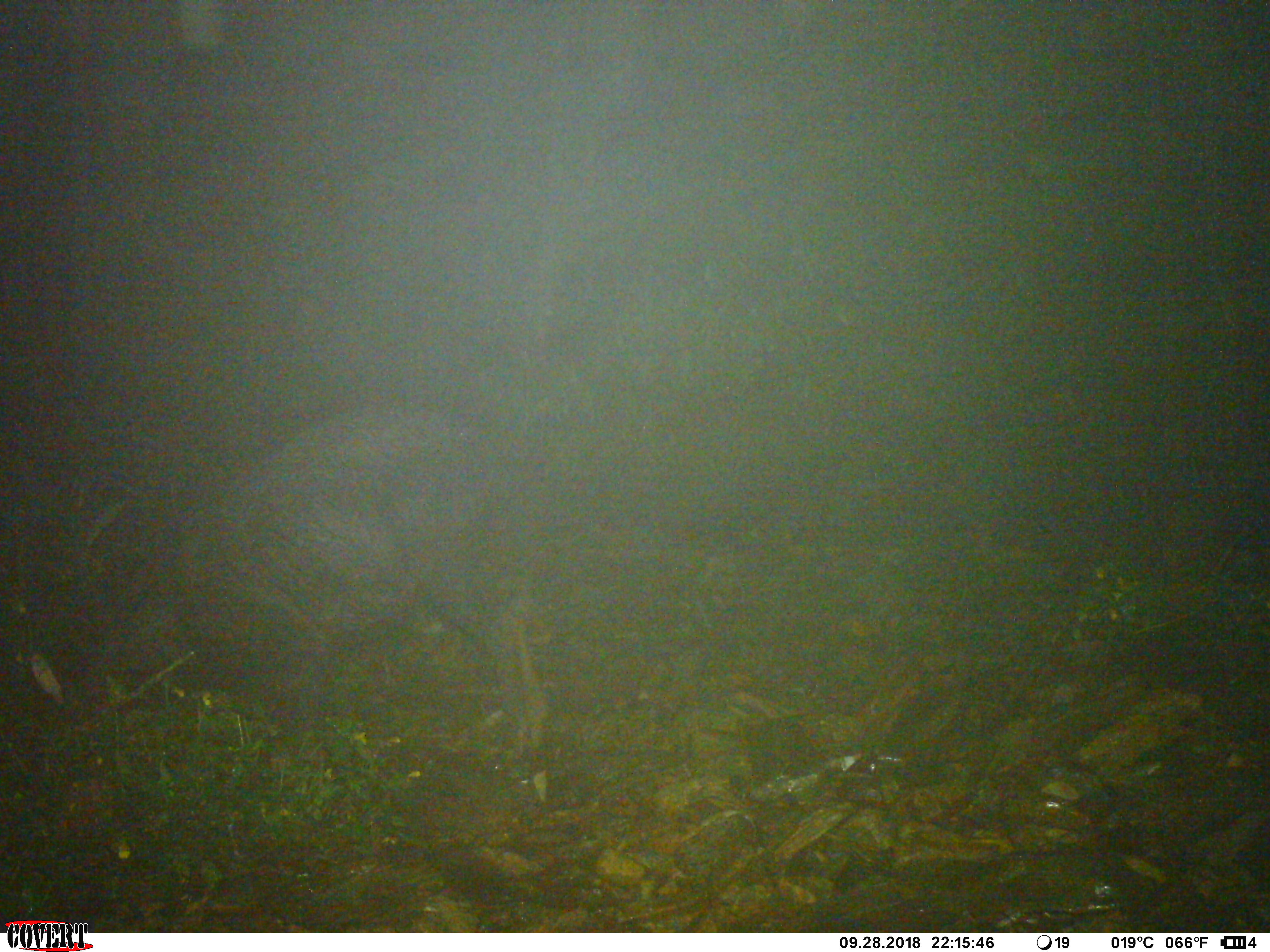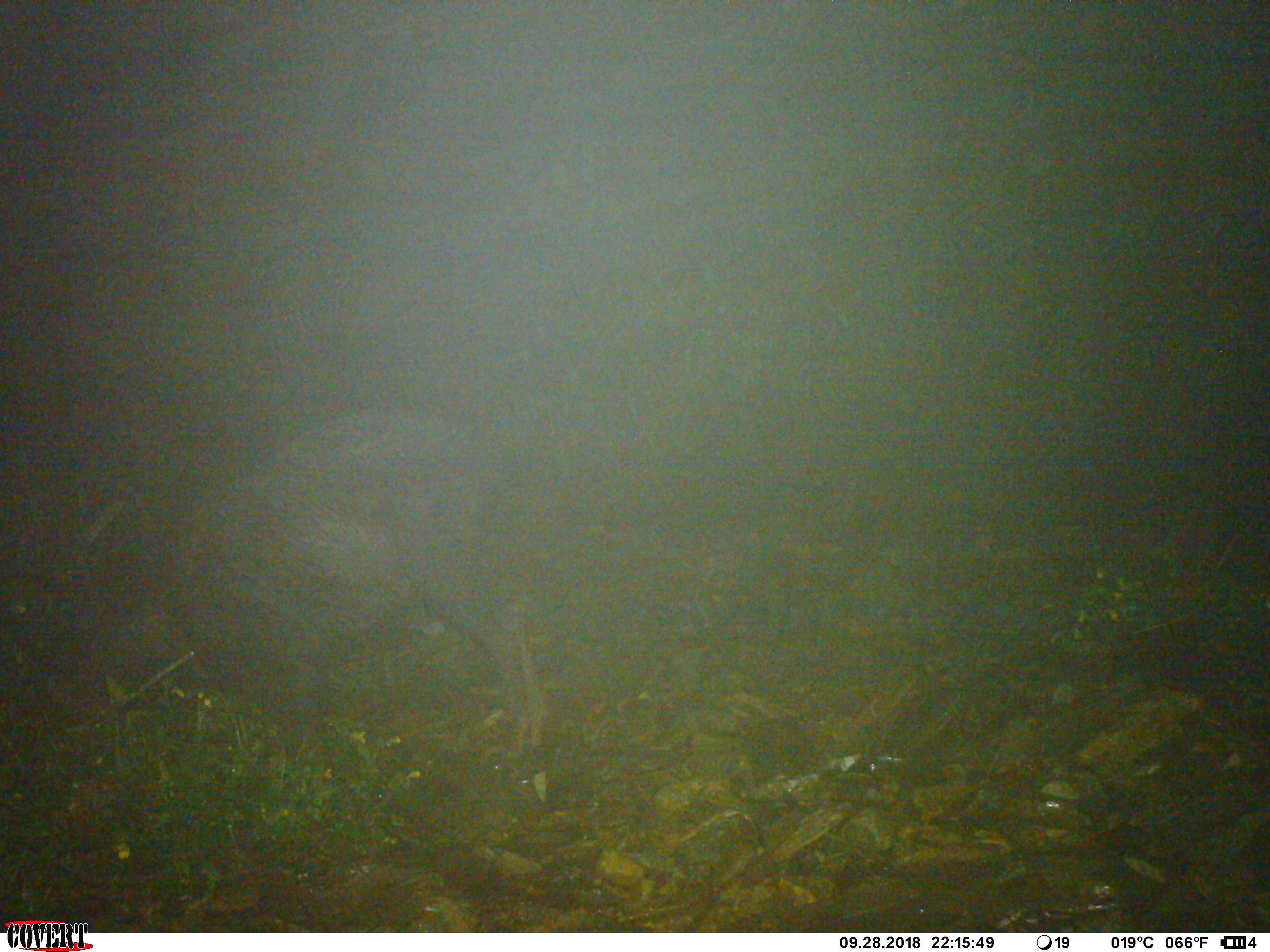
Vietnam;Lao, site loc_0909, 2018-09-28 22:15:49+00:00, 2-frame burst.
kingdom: Animalia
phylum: Chordata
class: Mammalia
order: Artiodactyla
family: Bovidae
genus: Capricornis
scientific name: Capricornis sumatraensis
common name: chinese serow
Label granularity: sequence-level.